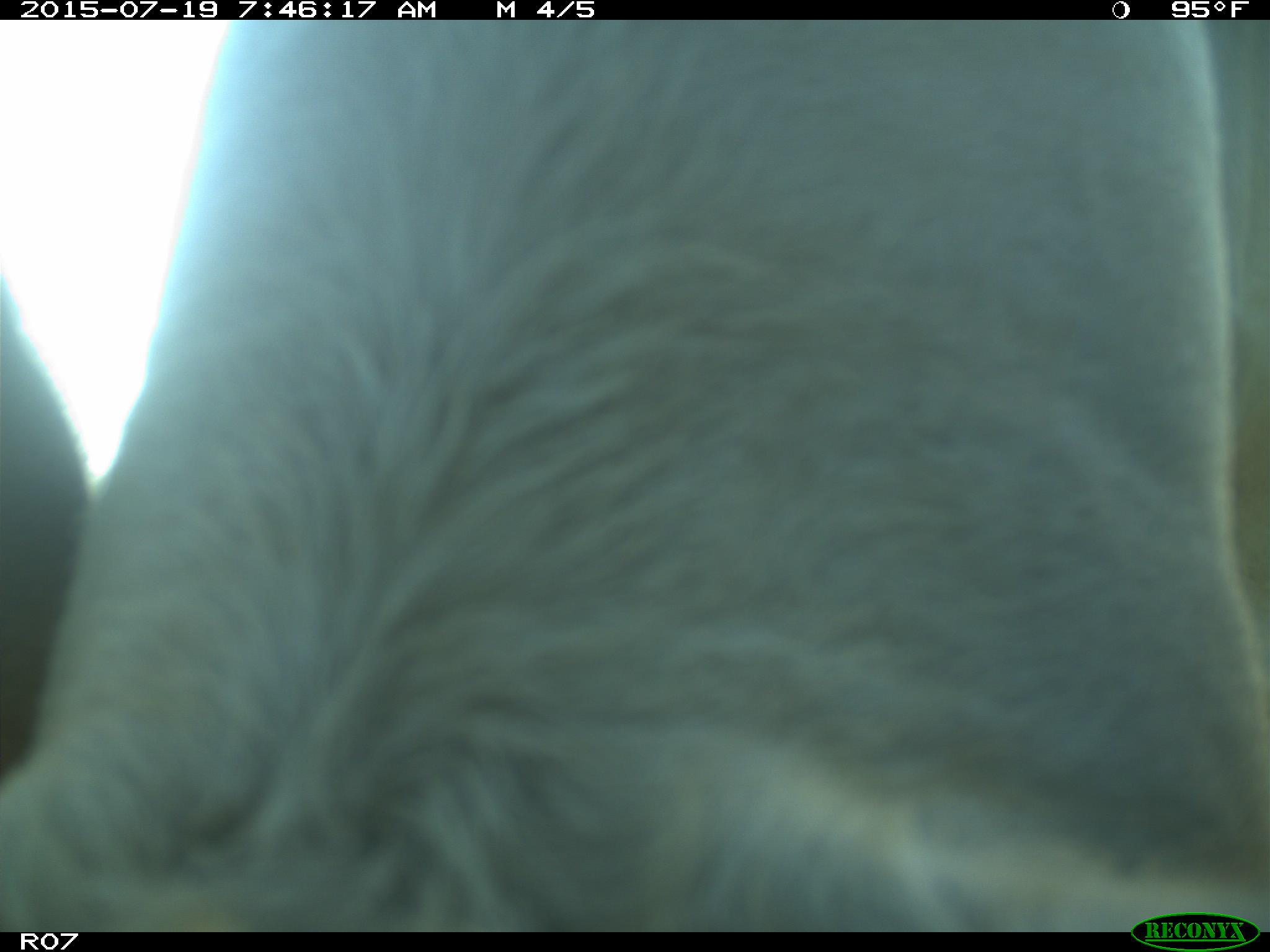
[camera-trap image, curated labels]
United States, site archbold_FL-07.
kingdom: Animalia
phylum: Chordata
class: Mammalia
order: Artiodactyla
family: Bovidae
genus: Bos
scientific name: Bos taurus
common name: domestic cow